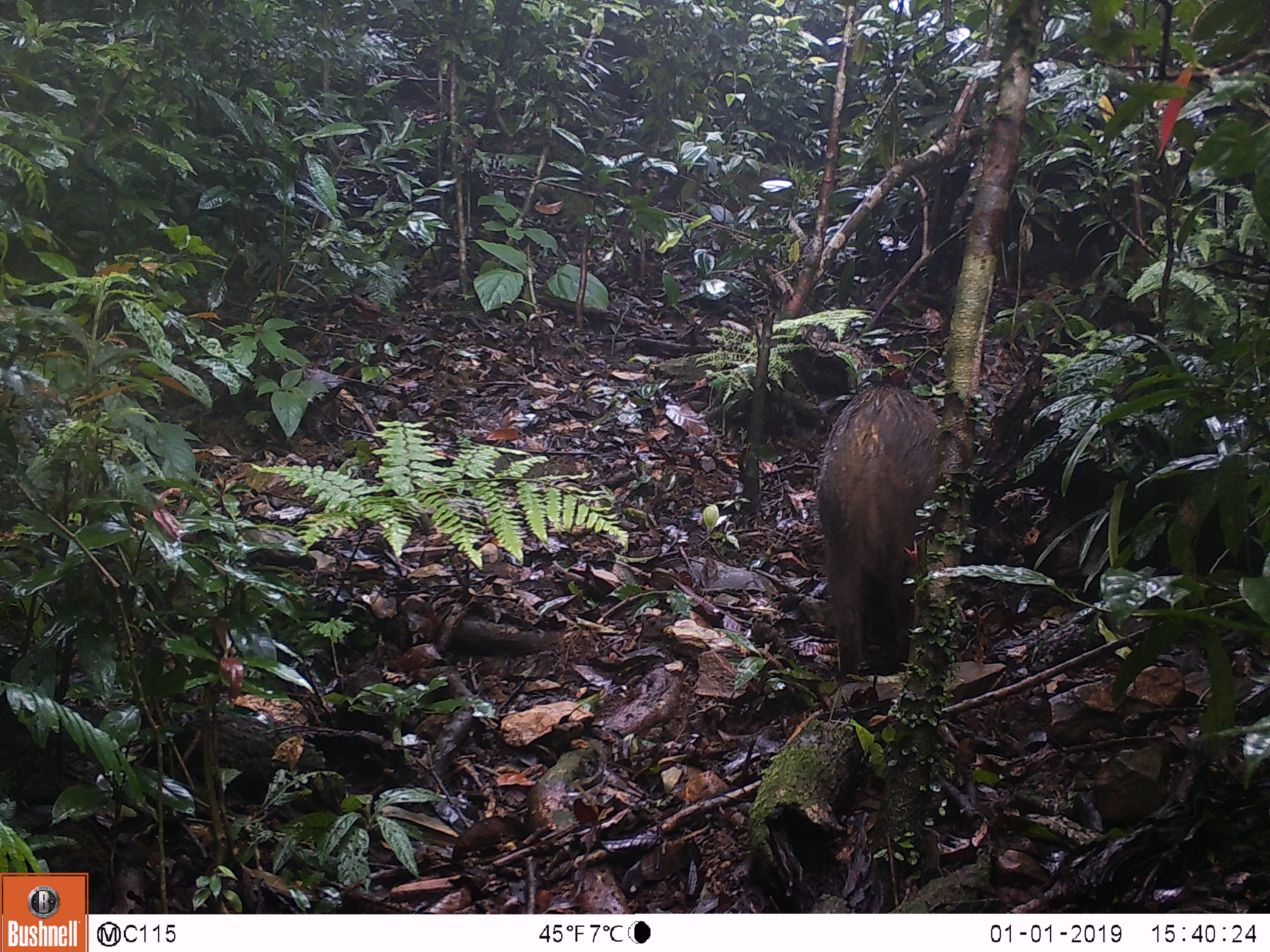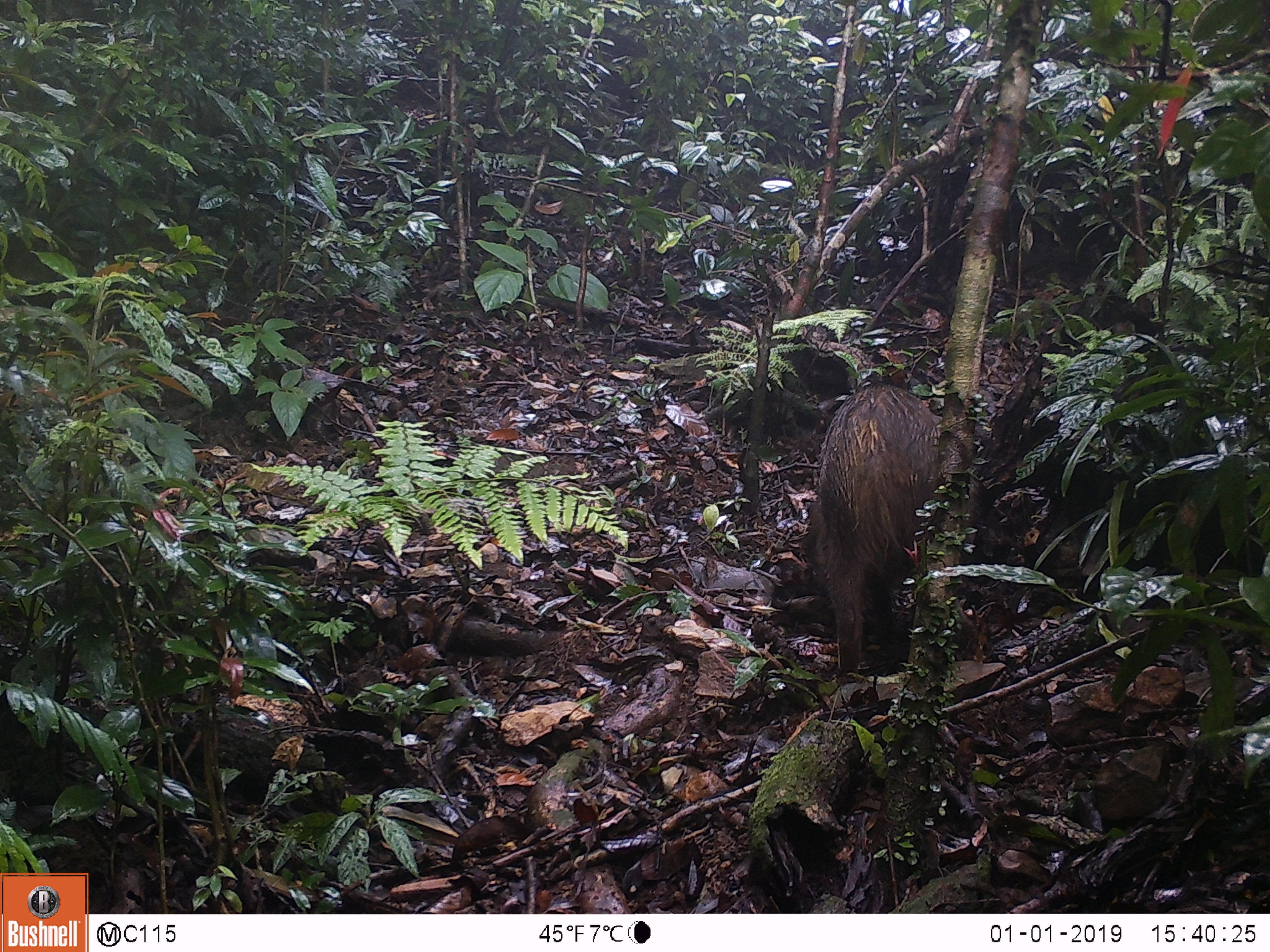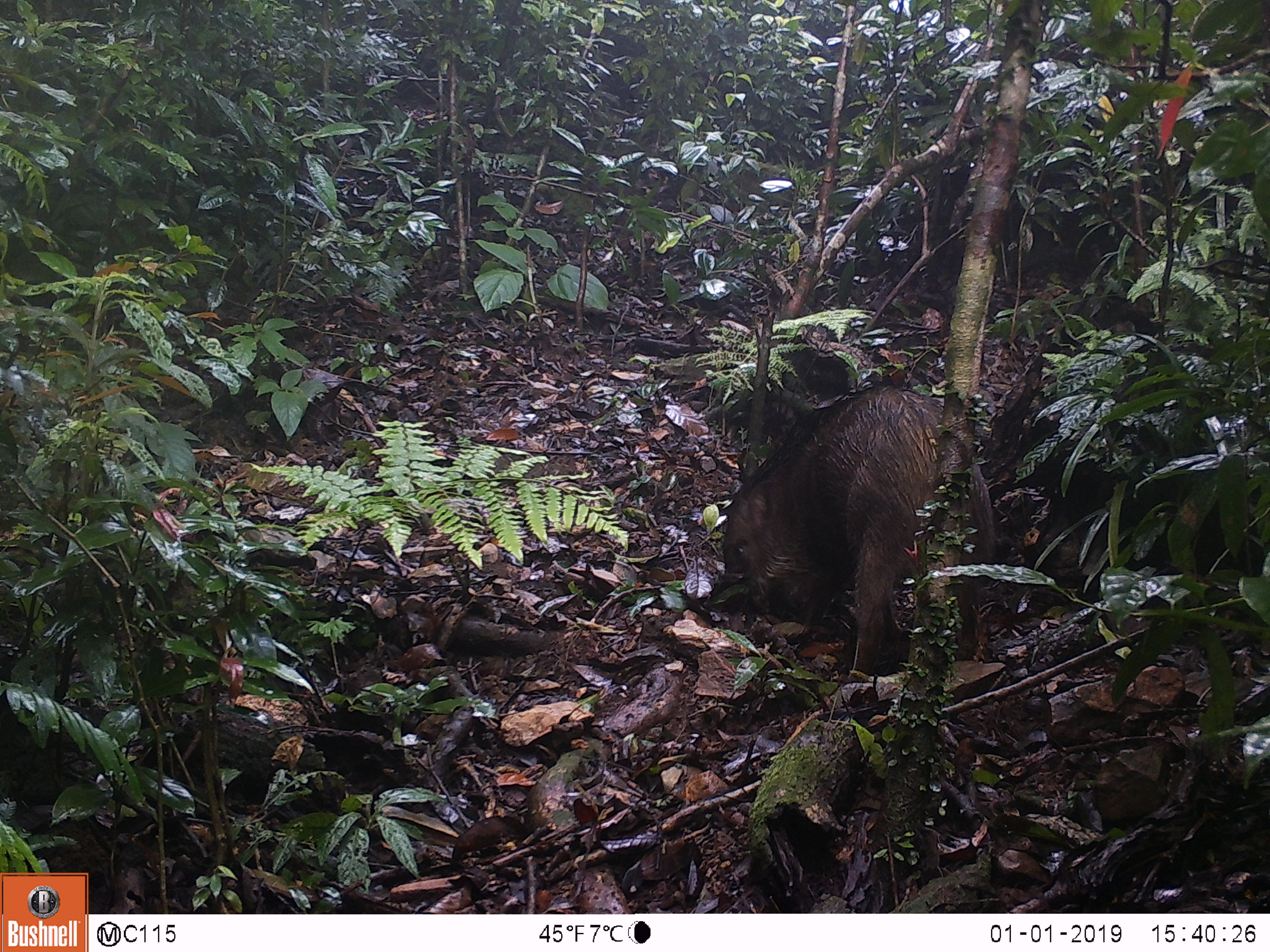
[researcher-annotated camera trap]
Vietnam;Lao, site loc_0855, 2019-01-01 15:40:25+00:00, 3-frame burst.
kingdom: Animalia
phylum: Chordata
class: Mammalia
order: Artiodactyla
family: Suidae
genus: Sus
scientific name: Sus scrofa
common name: eurasian wild pig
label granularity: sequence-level